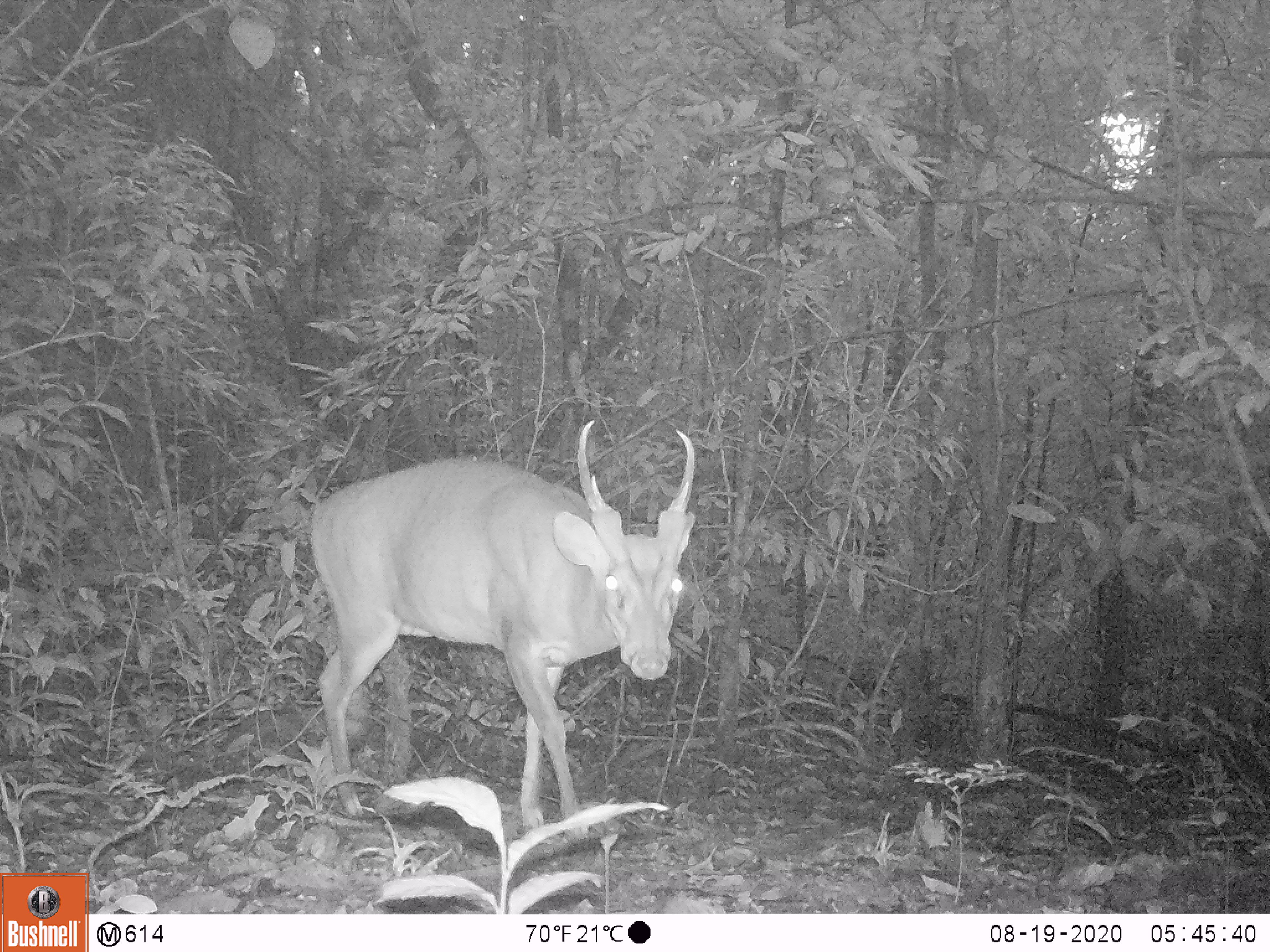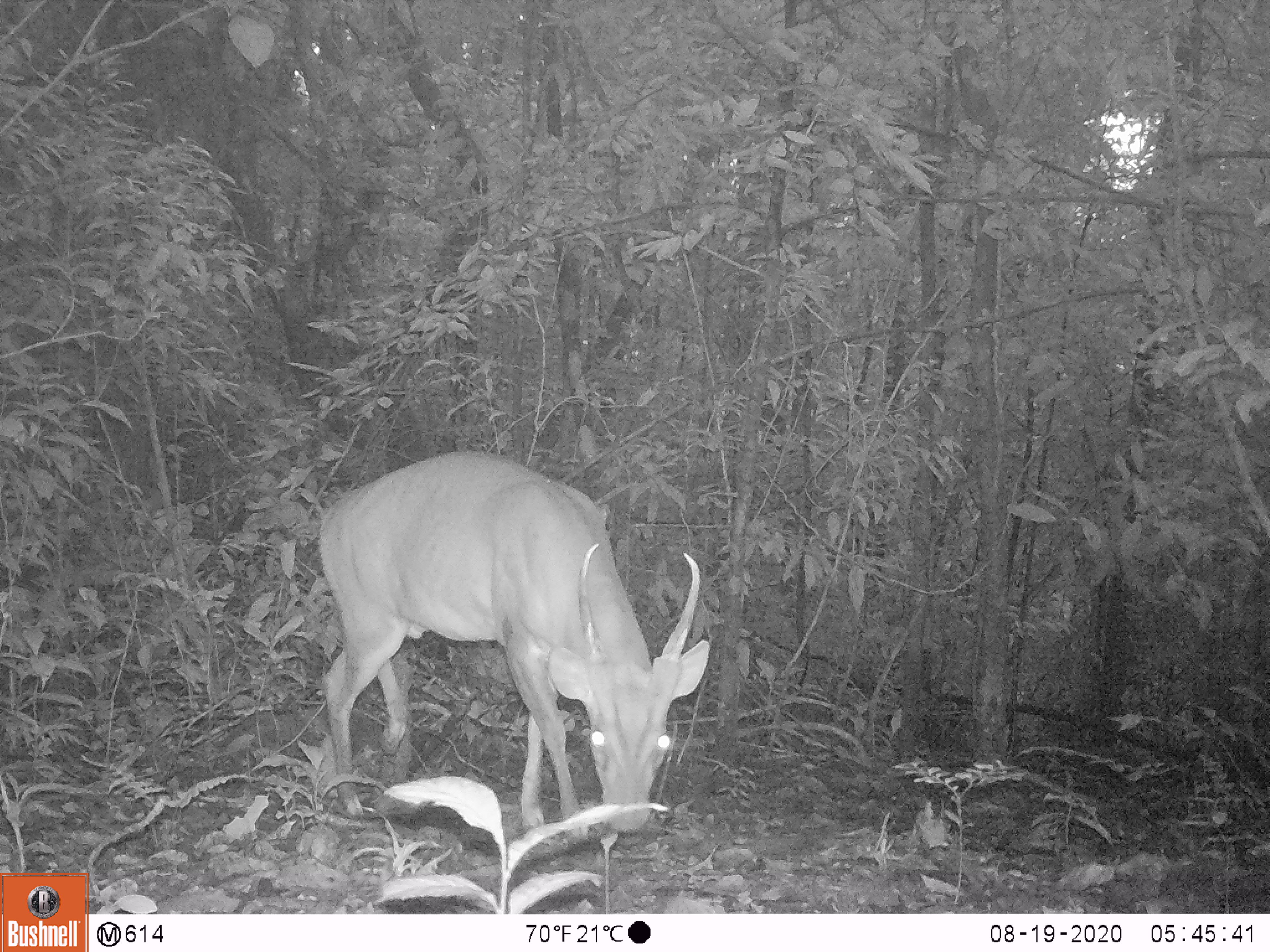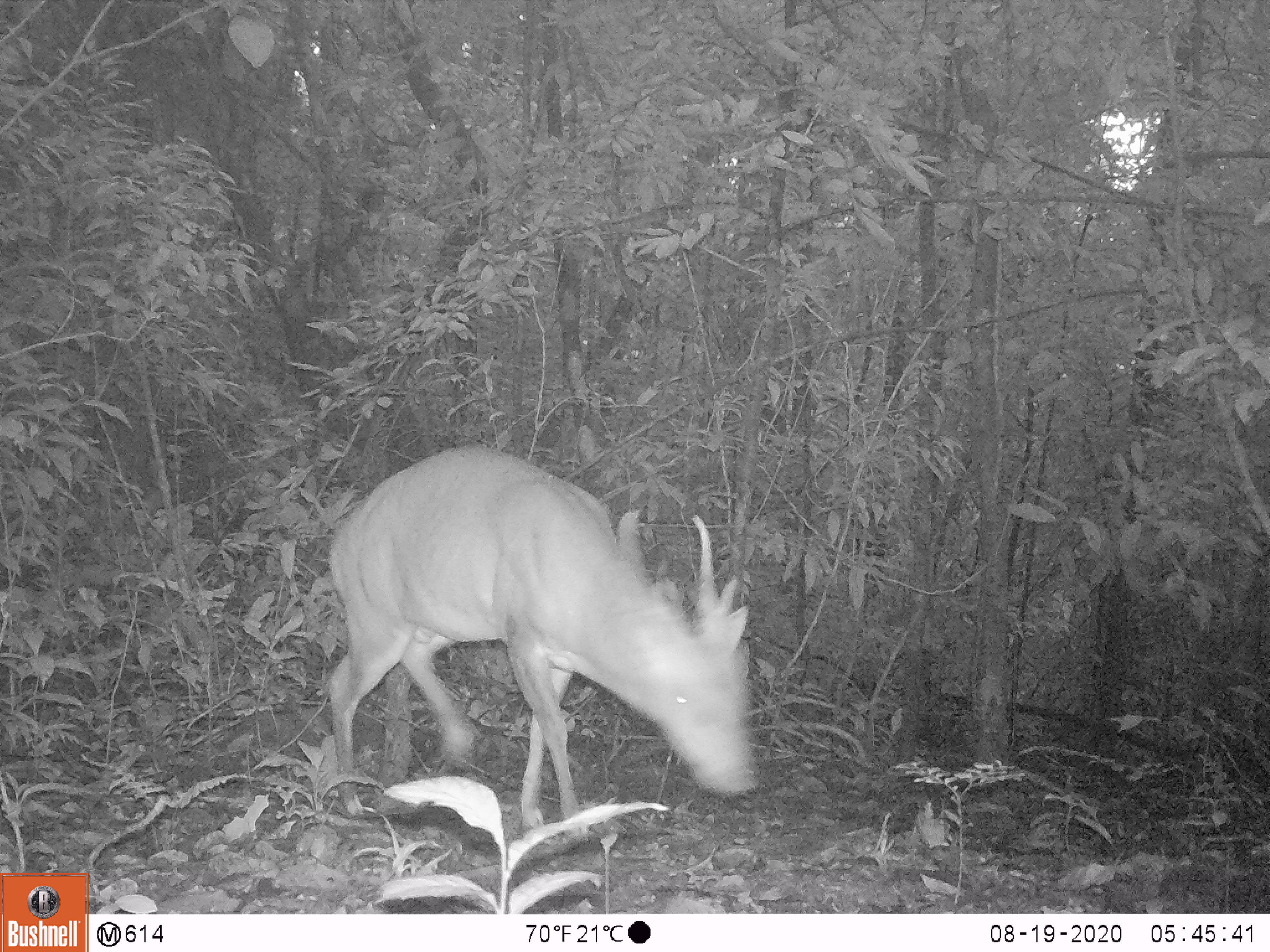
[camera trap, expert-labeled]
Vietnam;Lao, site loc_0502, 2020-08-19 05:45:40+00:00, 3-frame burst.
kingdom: Animalia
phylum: Chordata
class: Mammalia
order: Artiodactyla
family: Cervidae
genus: Muntiacus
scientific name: Muntiacus vuquangensis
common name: large-antlered muntjac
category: large antlered muntjac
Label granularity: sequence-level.